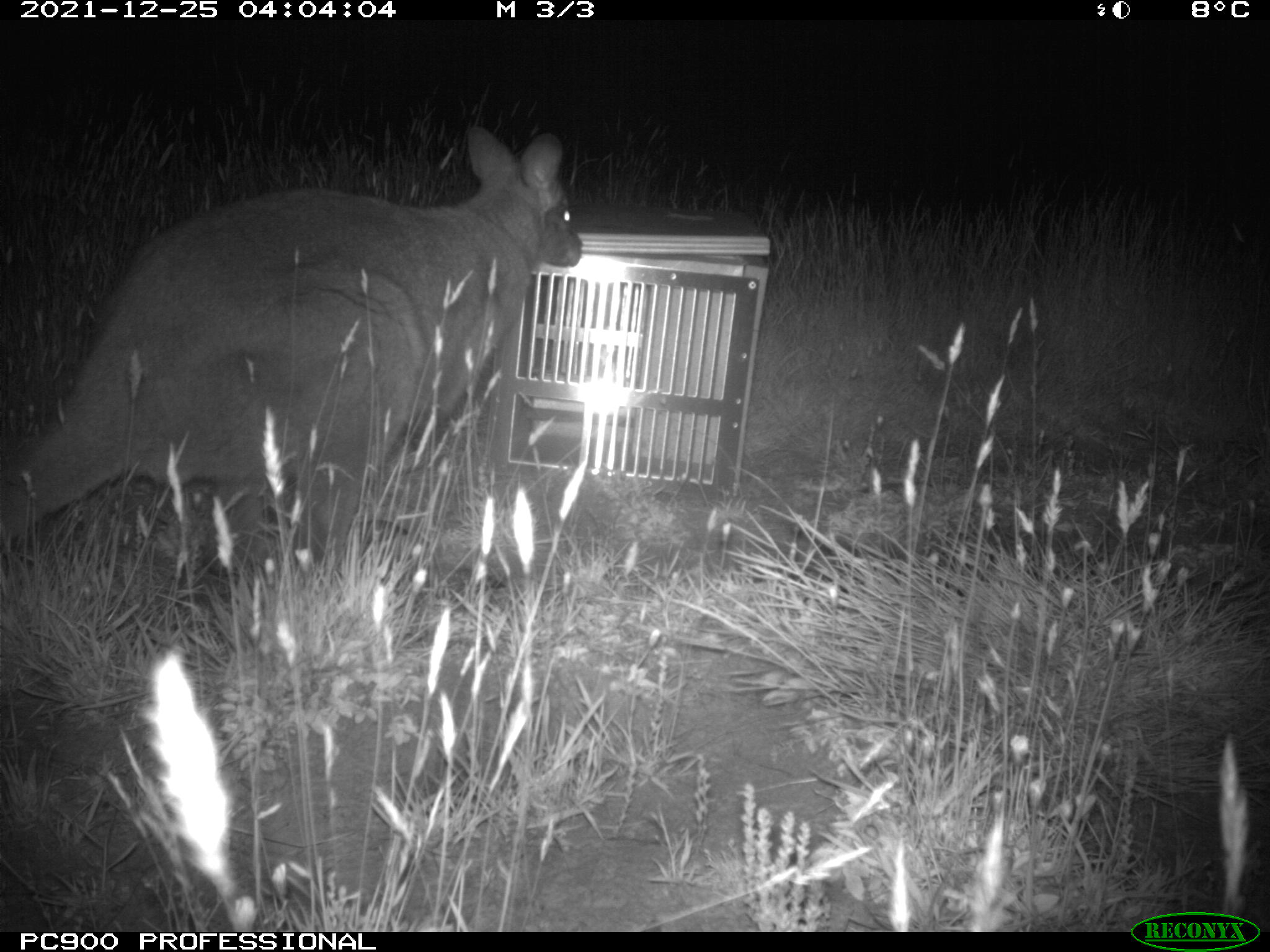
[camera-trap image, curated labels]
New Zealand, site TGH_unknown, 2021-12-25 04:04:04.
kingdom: Animalia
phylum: Chordata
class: Mammalia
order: Diprotodontia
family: Macropodidae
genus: Notamacropus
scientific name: Notamacropus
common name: wallaby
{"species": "wallaby (Notamacropus)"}